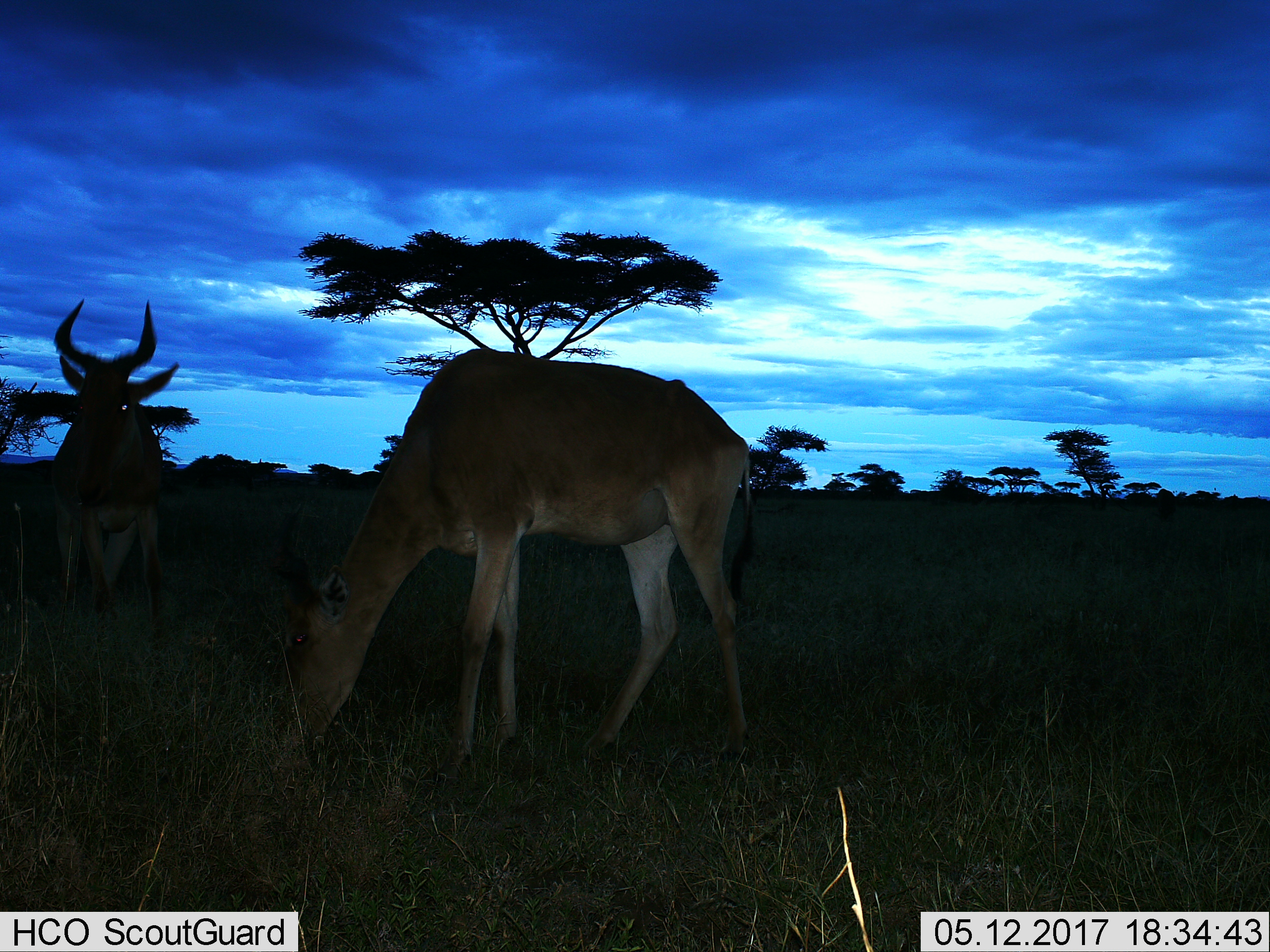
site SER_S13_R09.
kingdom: Animalia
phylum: Chordata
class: Mammalia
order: Artiodactyla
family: Bovidae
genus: Alcelaphus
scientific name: Alcelaphus buselaphus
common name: hartebeest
Hartebeest (Alcelaphus buselaphus), count 2. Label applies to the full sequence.